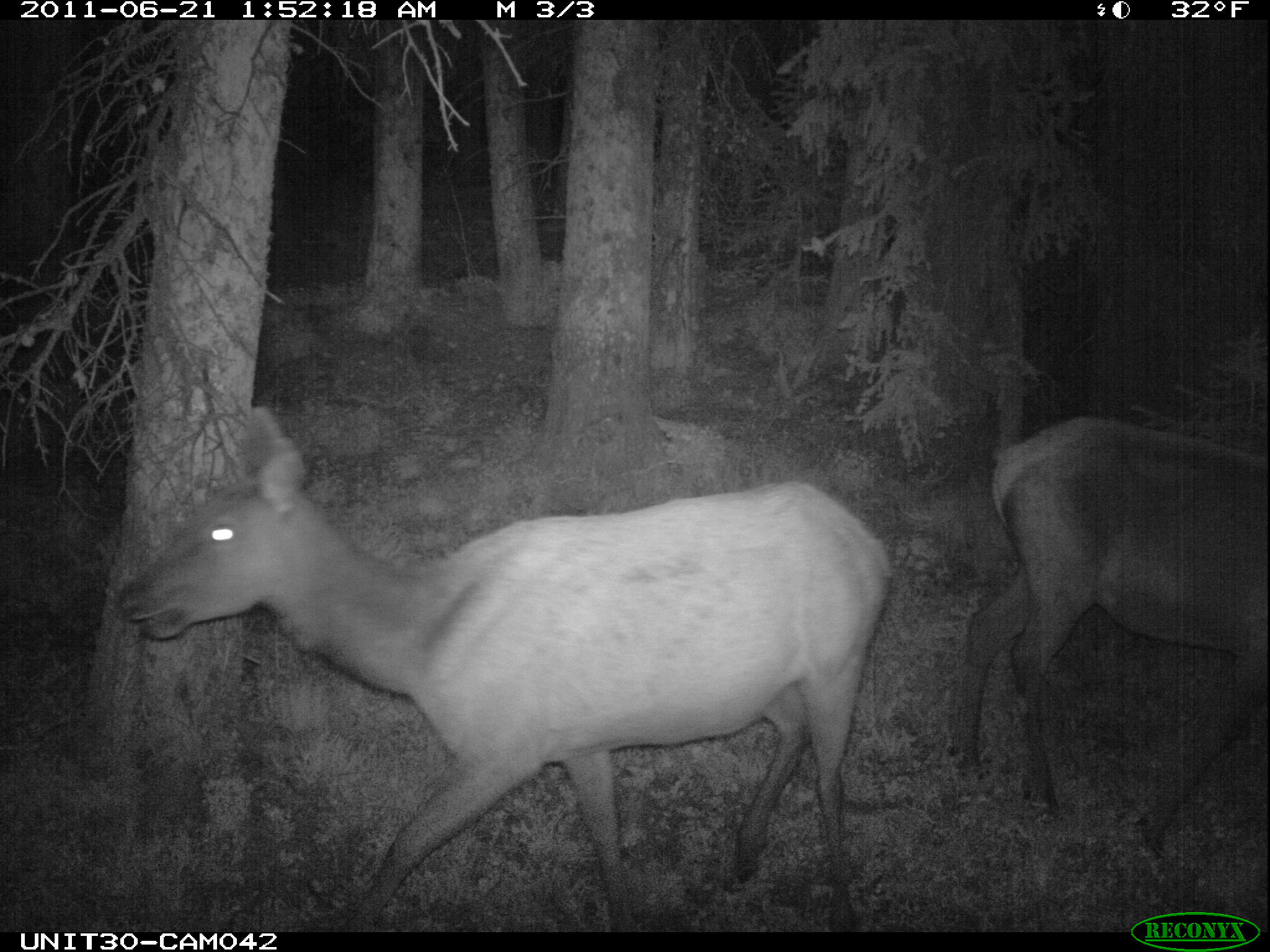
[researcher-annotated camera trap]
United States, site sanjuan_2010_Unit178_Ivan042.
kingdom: Animalia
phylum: Chordata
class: Mammalia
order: Artiodactyla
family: Cervidae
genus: Cervus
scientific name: Cervus elaphus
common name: red deer